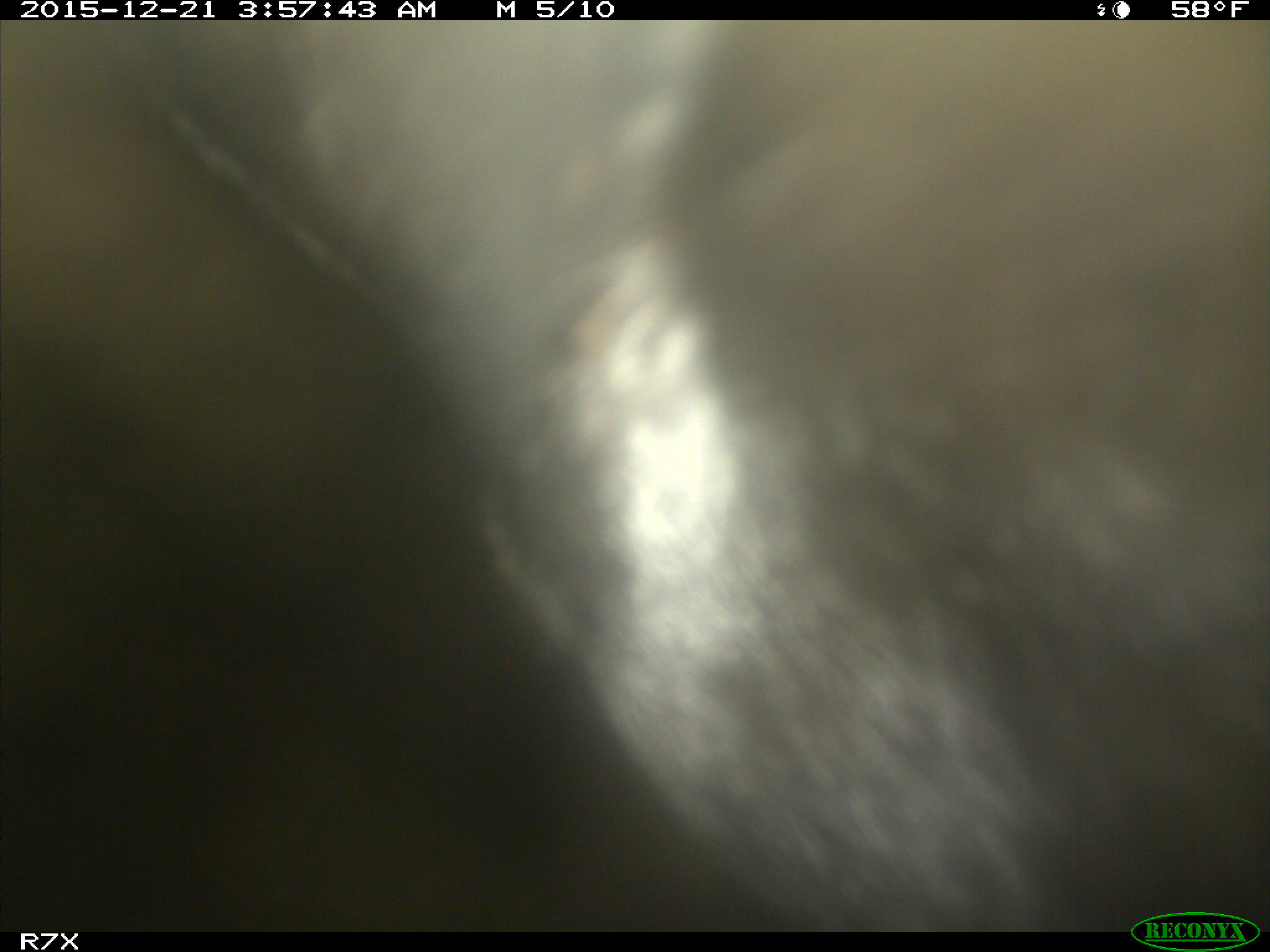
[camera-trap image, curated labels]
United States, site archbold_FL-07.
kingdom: Animalia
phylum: Chordata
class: Mammalia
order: Artiodactyla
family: Bovidae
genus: Bos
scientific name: Bos taurus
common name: domestic cow